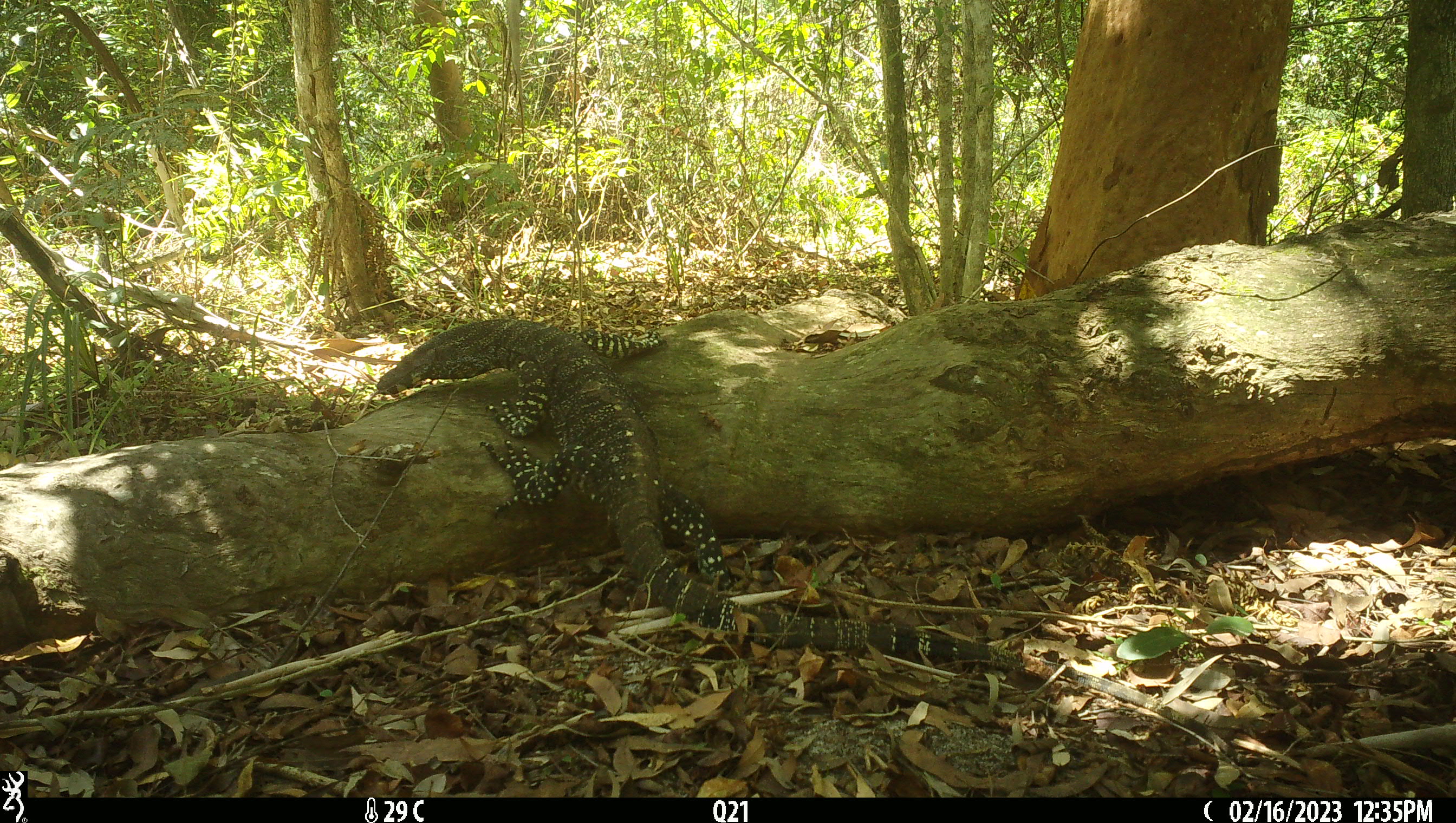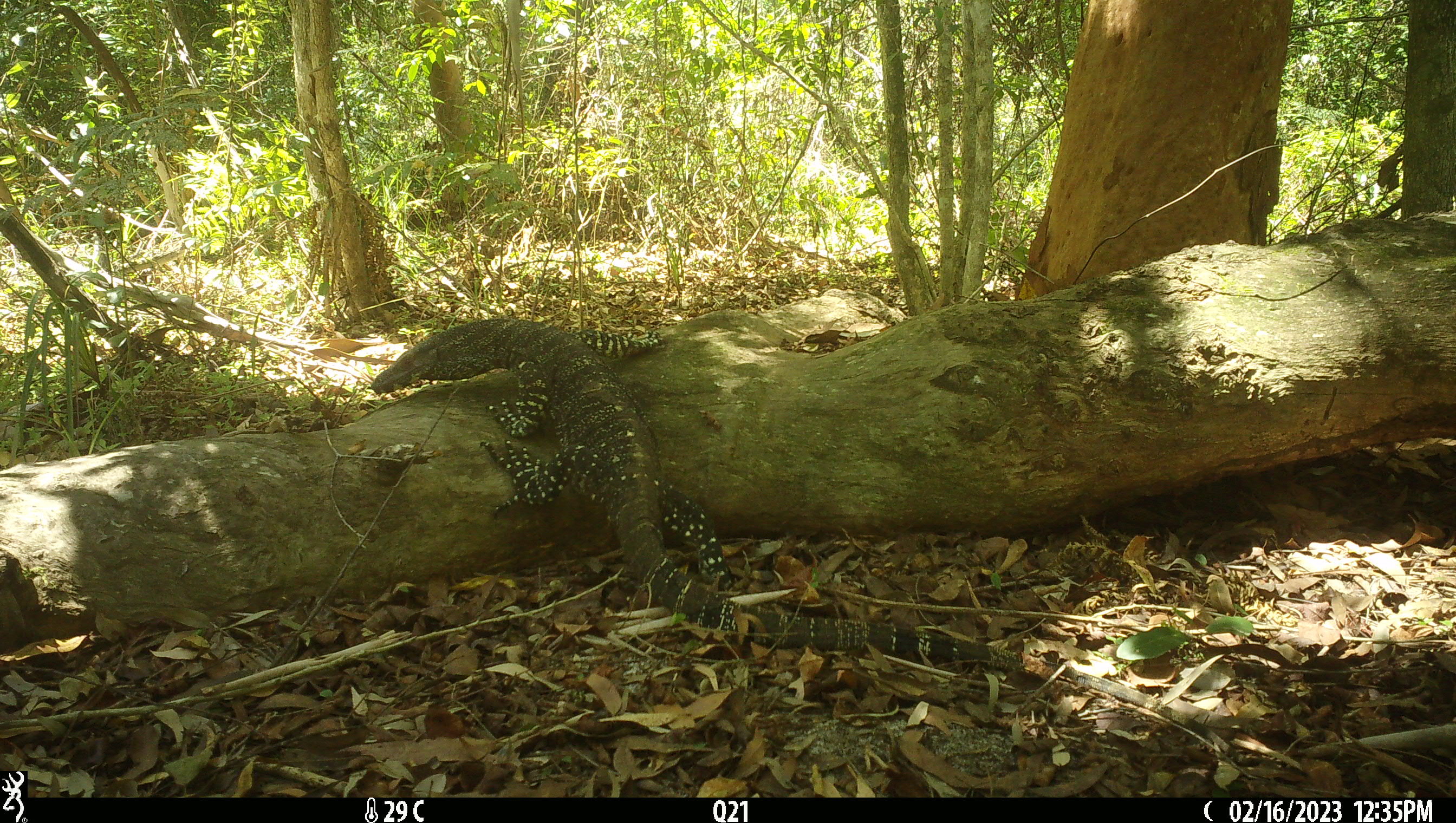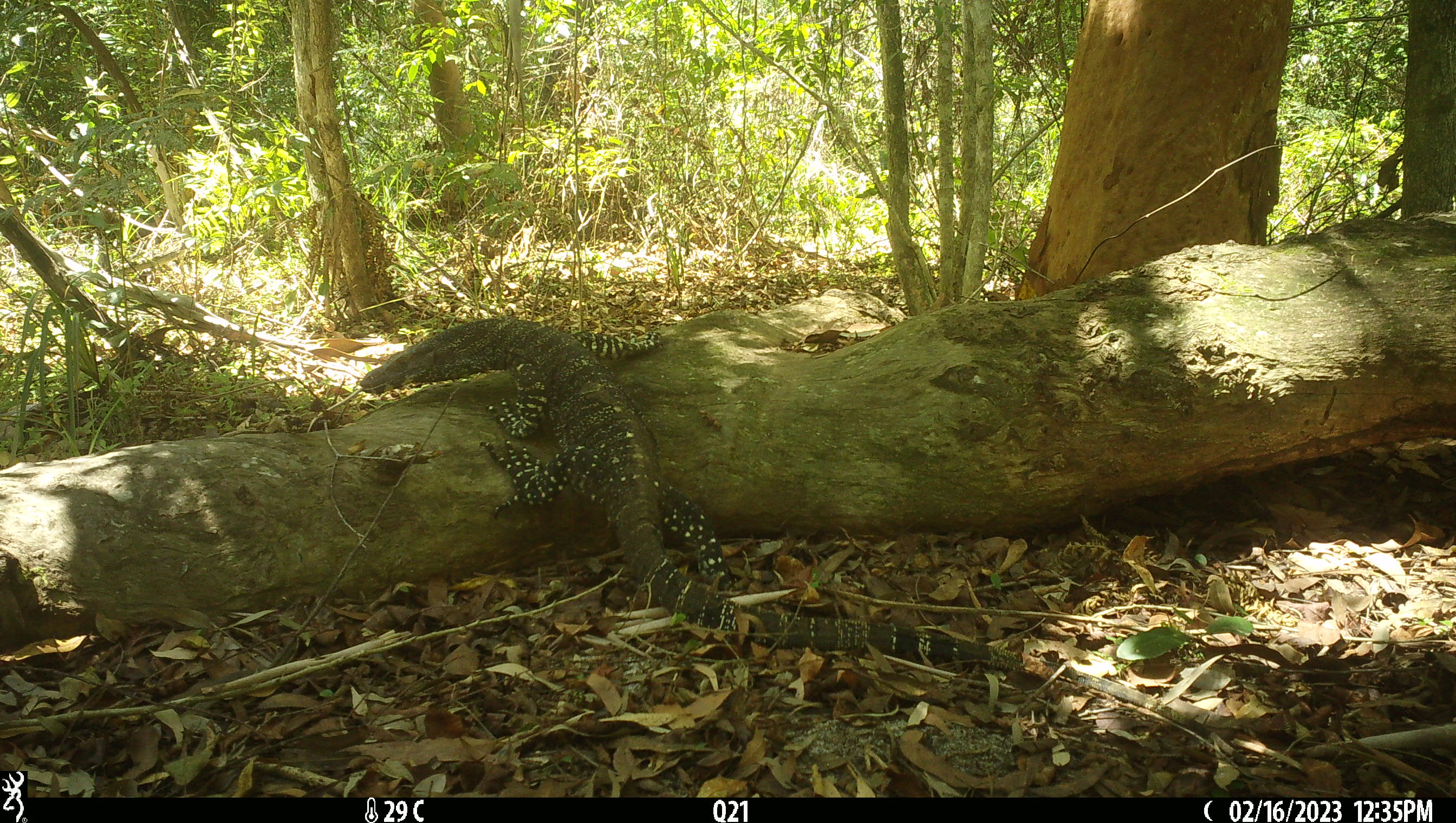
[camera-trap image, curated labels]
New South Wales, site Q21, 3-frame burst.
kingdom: Animalia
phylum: Chordata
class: Reptilia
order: Squamata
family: Varanidae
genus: Varanus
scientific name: Varanus varius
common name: lace monitor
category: goanna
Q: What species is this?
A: Goanna (lace monitor) (Varanus varius).